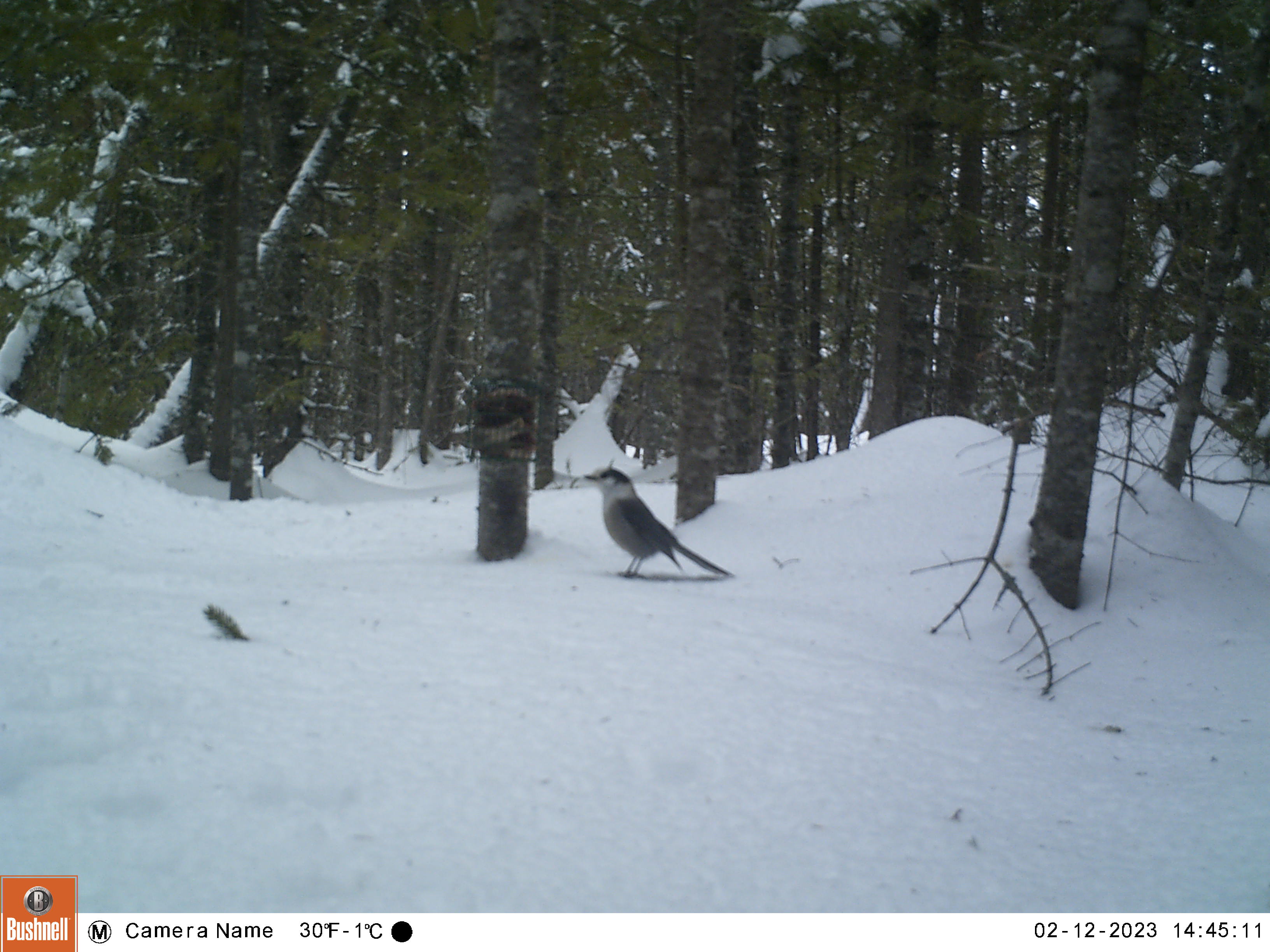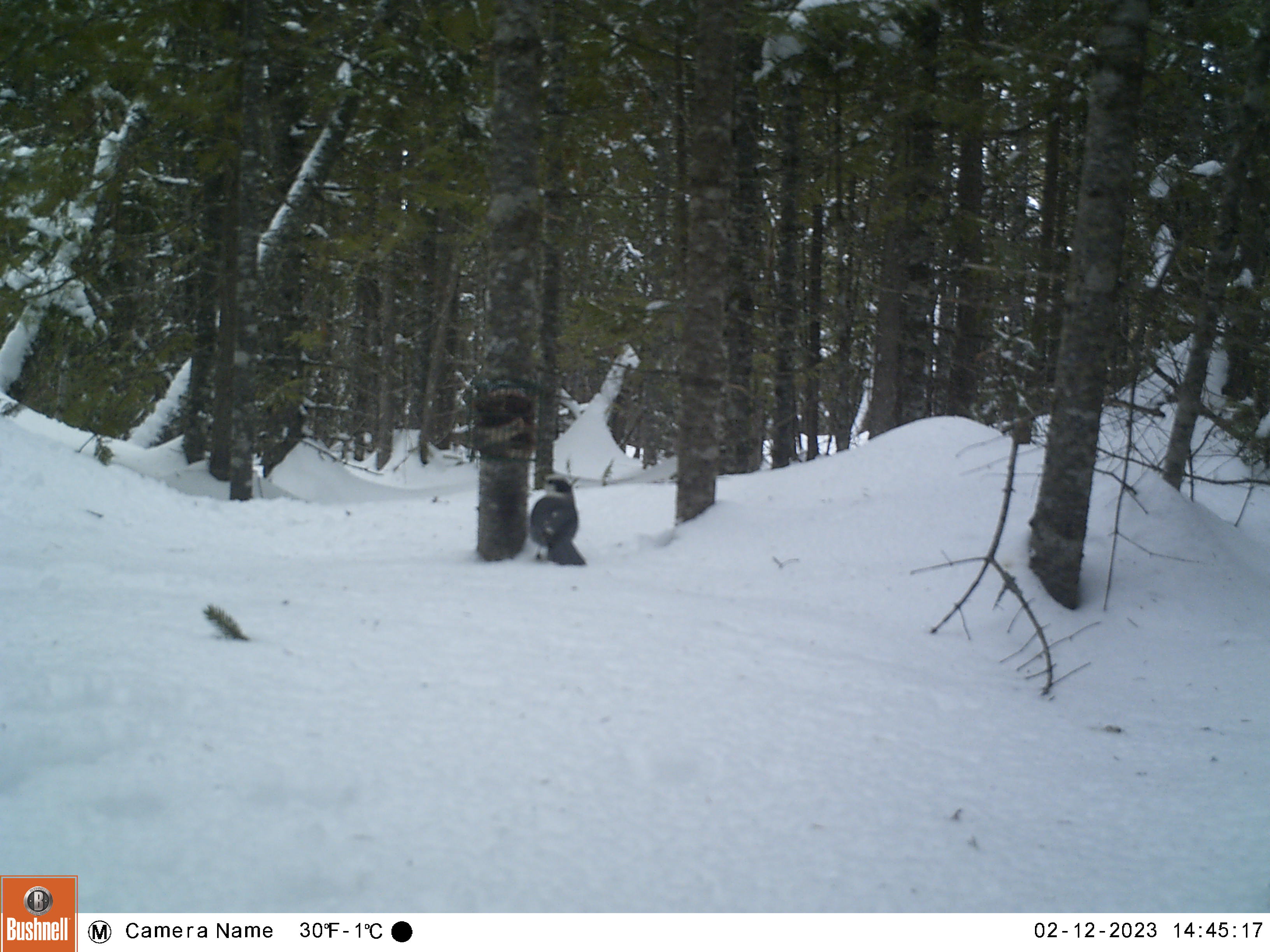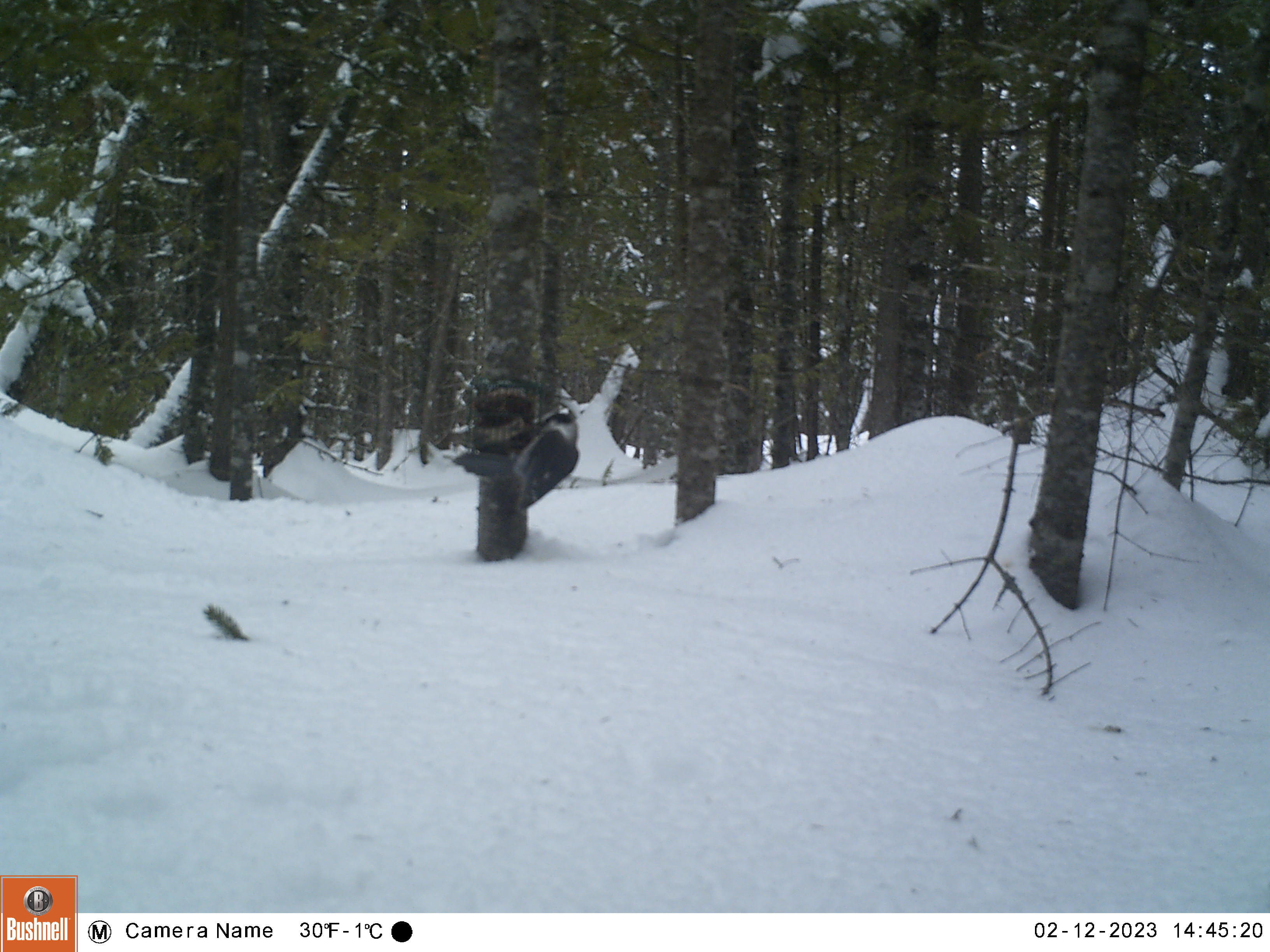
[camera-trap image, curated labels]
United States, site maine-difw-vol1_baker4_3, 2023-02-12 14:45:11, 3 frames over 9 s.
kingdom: Animalia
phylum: Chordata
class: Aves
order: Passeriformes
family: Corvidae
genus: Perisoreus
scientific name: Perisoreus canadensis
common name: canada jay